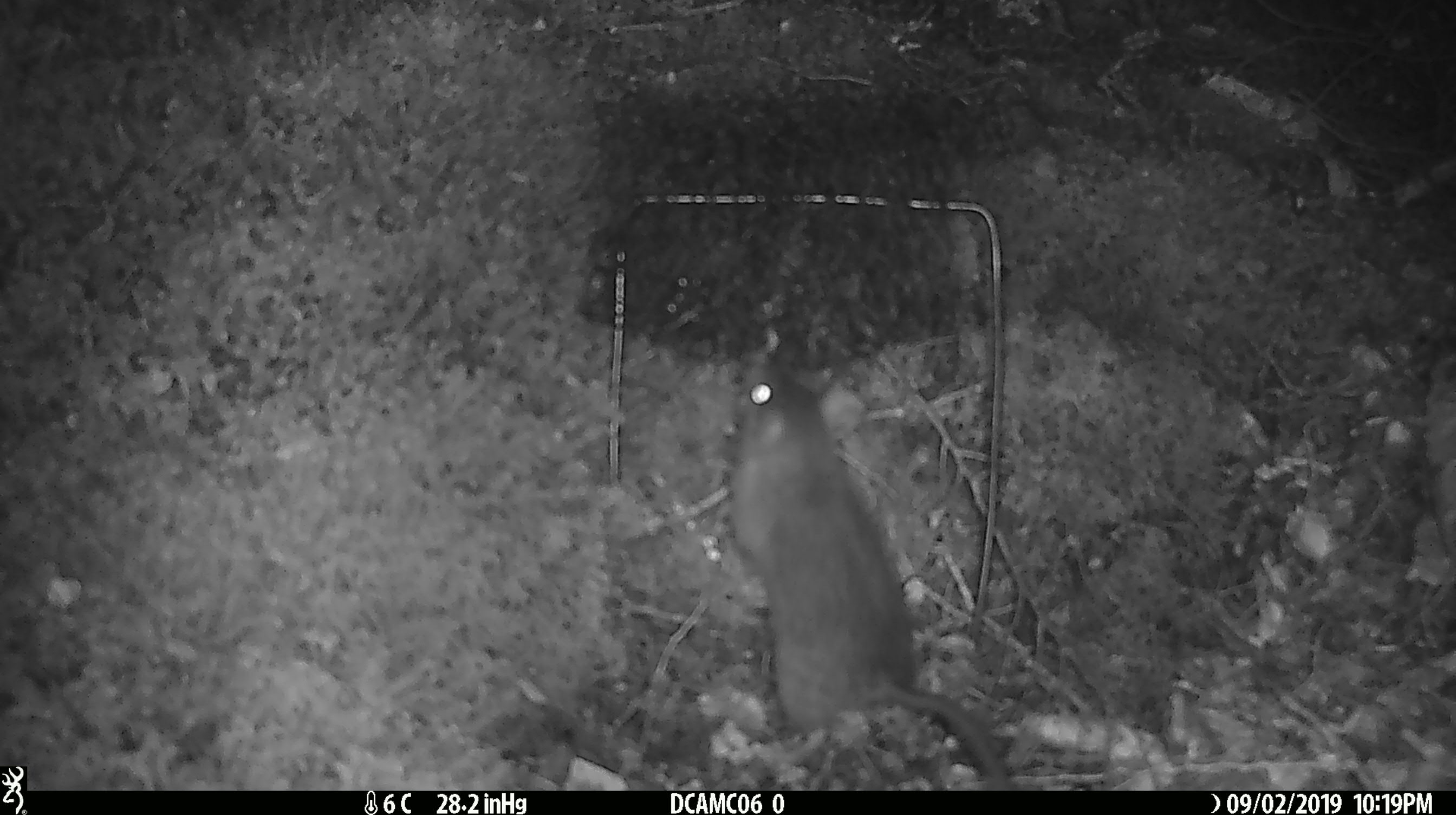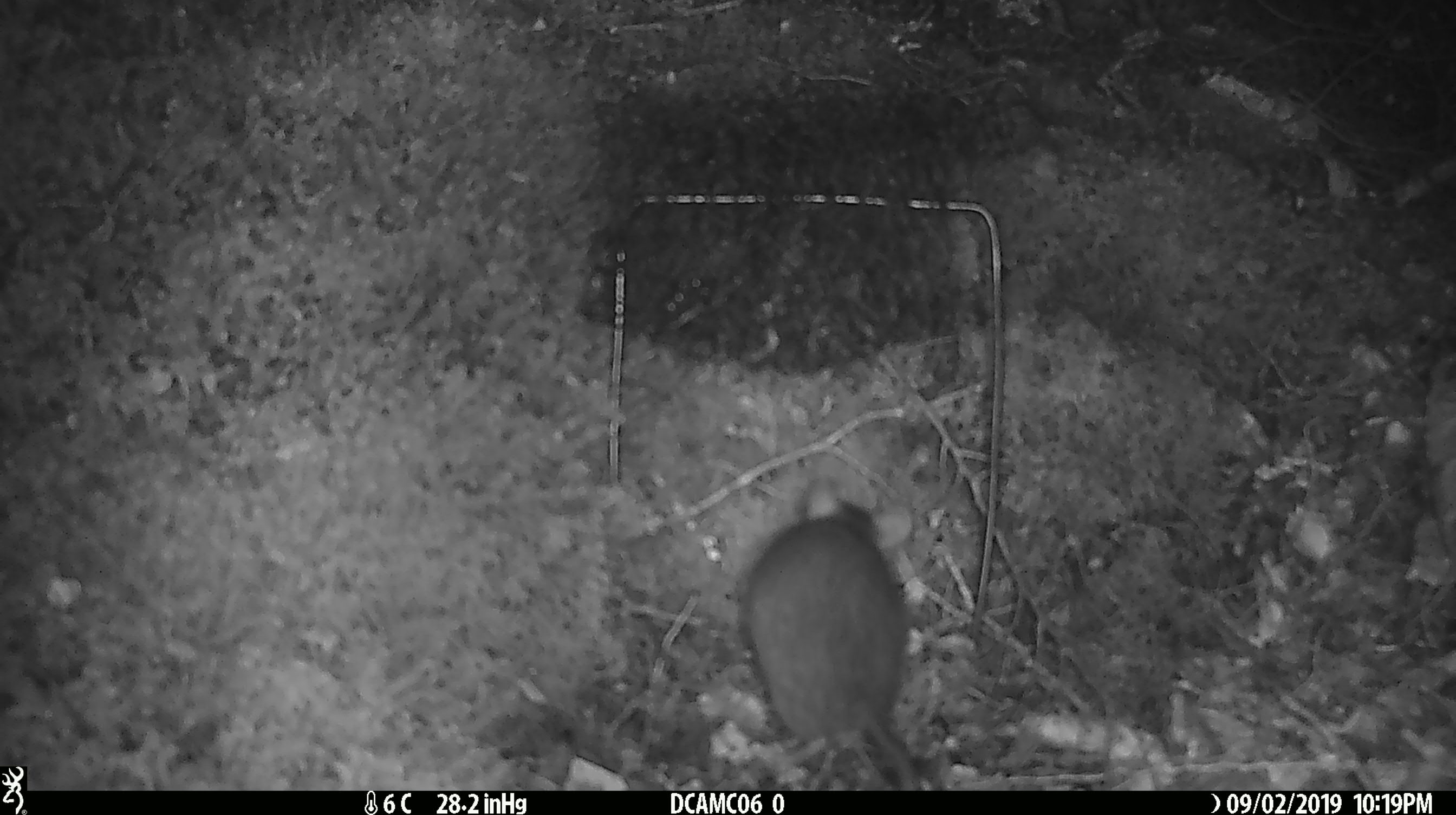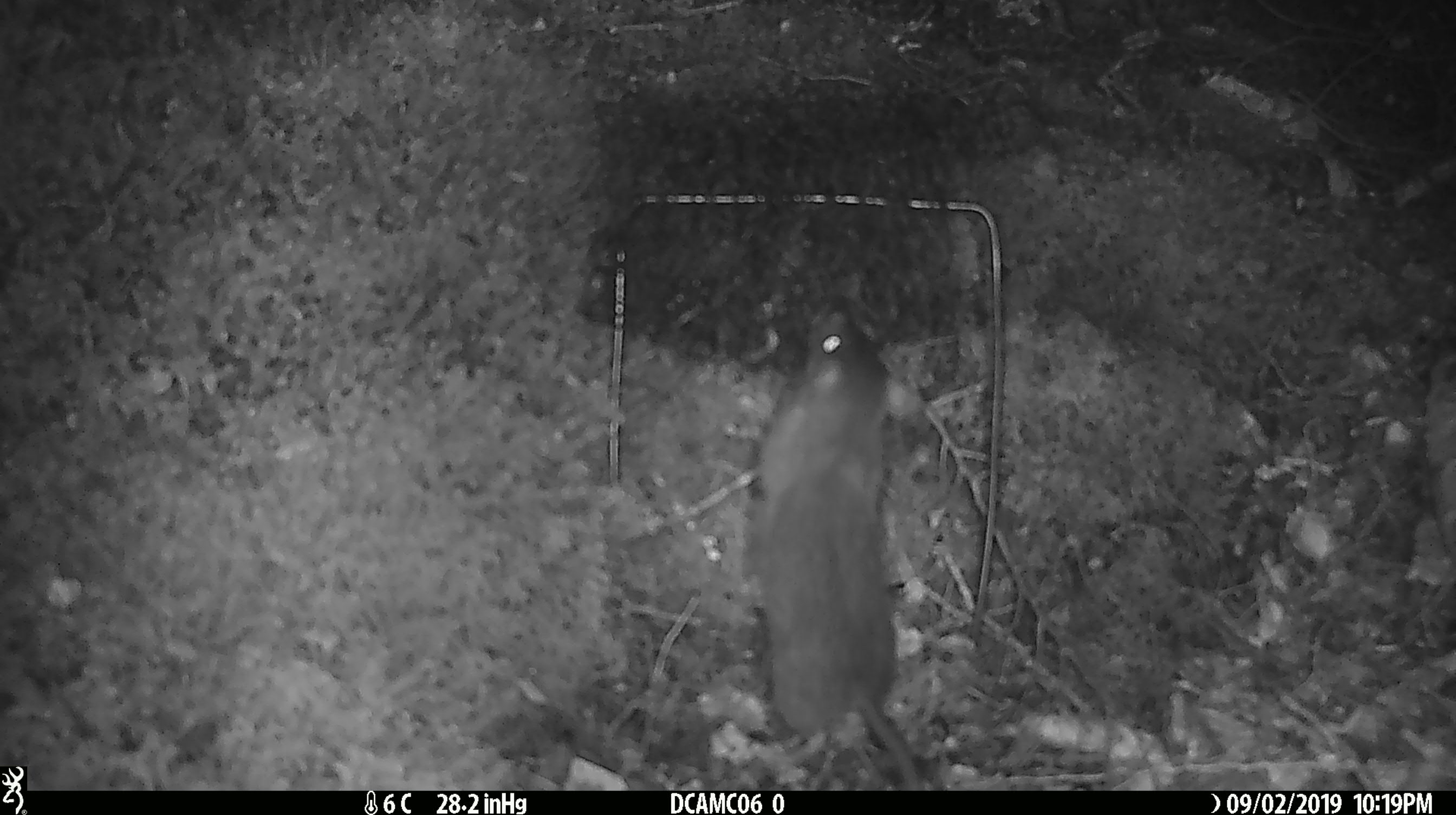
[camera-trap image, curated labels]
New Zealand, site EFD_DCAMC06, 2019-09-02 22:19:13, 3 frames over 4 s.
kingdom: Animalia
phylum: Chordata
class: Mammalia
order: Rodentia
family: Muridae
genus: Rattus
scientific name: Rattus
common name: rat